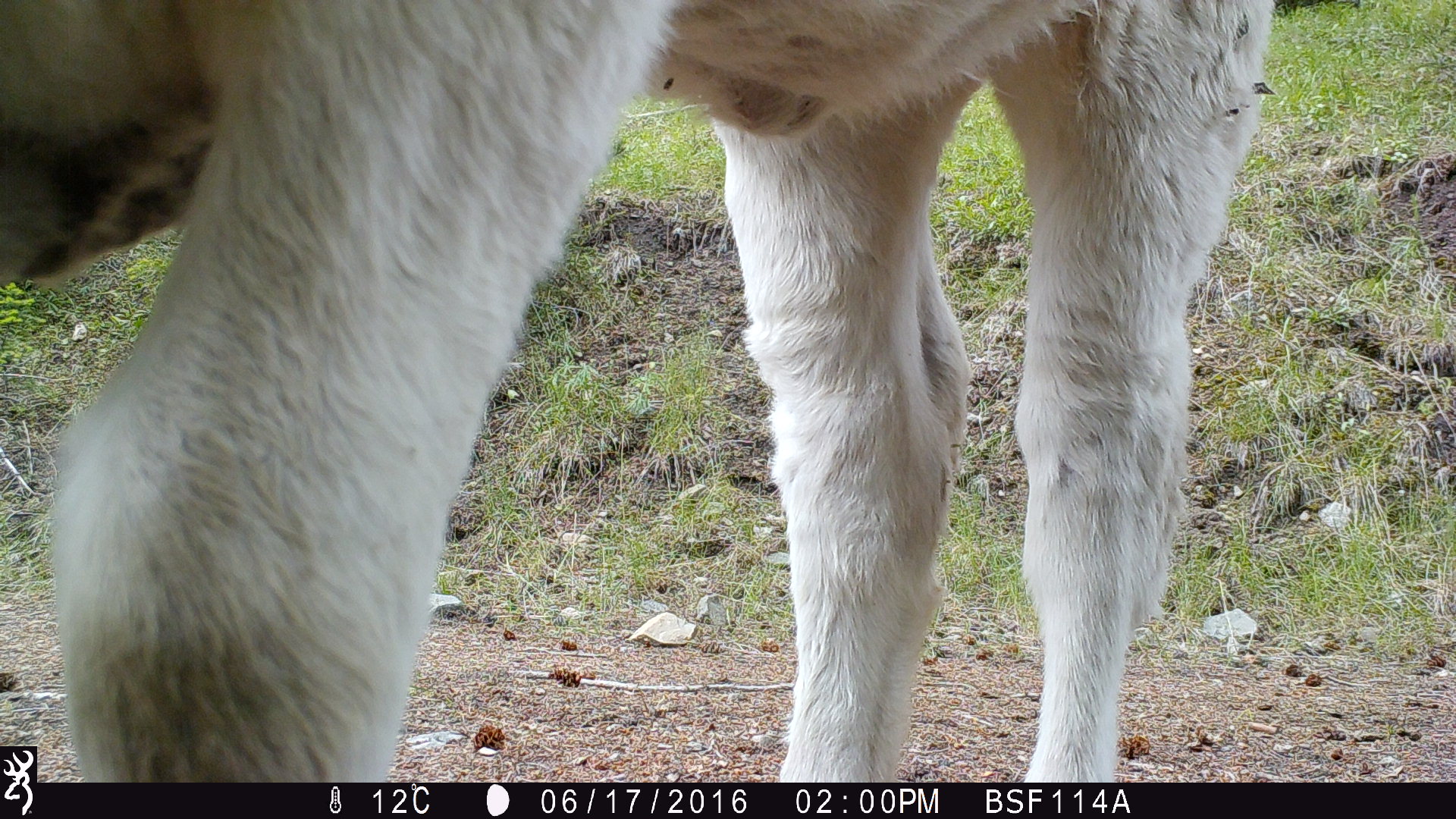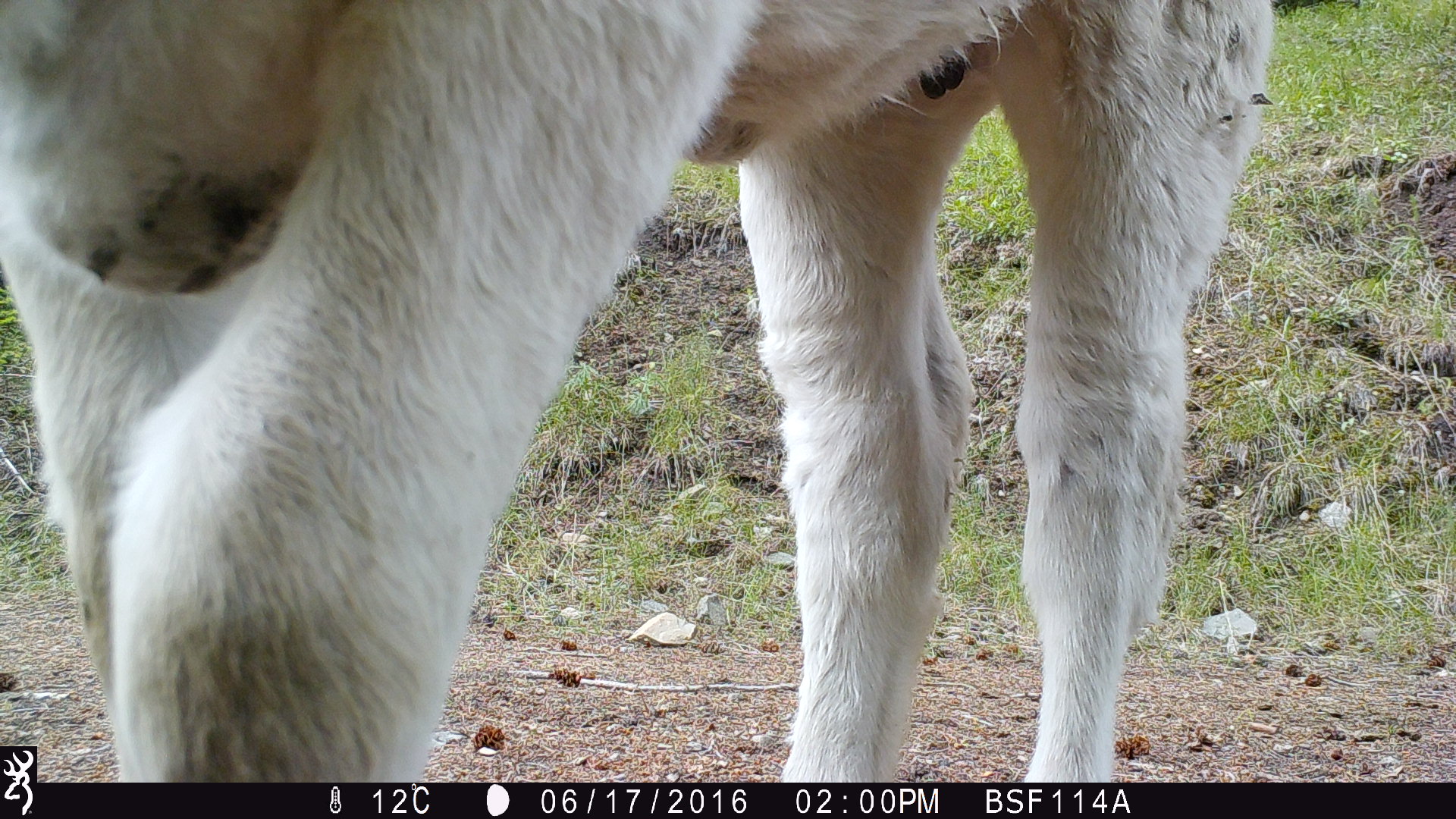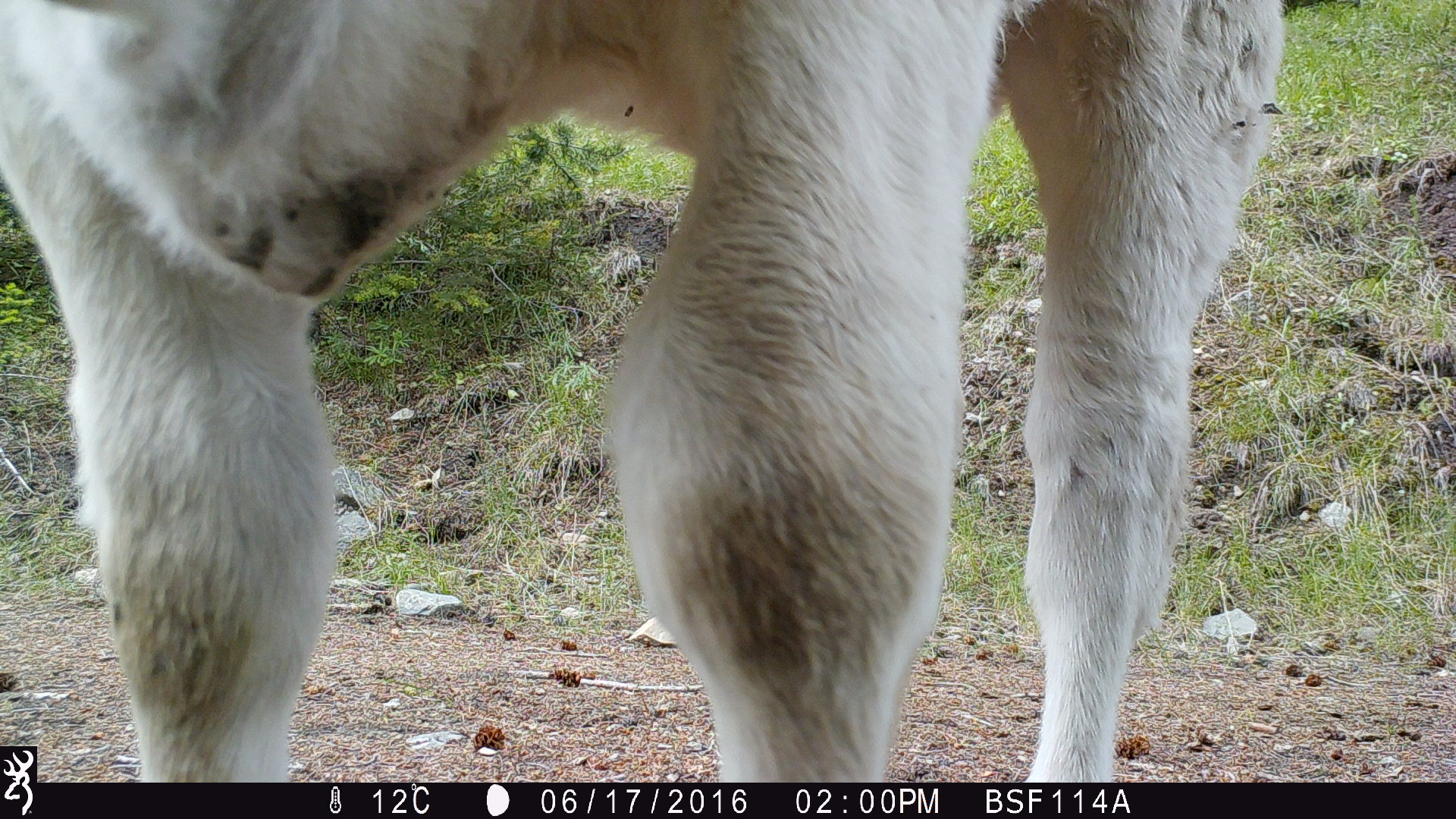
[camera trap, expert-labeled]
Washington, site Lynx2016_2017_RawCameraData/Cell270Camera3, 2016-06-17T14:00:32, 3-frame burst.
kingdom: Animalia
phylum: Chordata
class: Mammalia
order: Artiodactyla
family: Bovidae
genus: Bos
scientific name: Bos taurus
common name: domestic cattle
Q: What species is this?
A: Domestic cattle (Bos taurus).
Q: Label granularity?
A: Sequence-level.